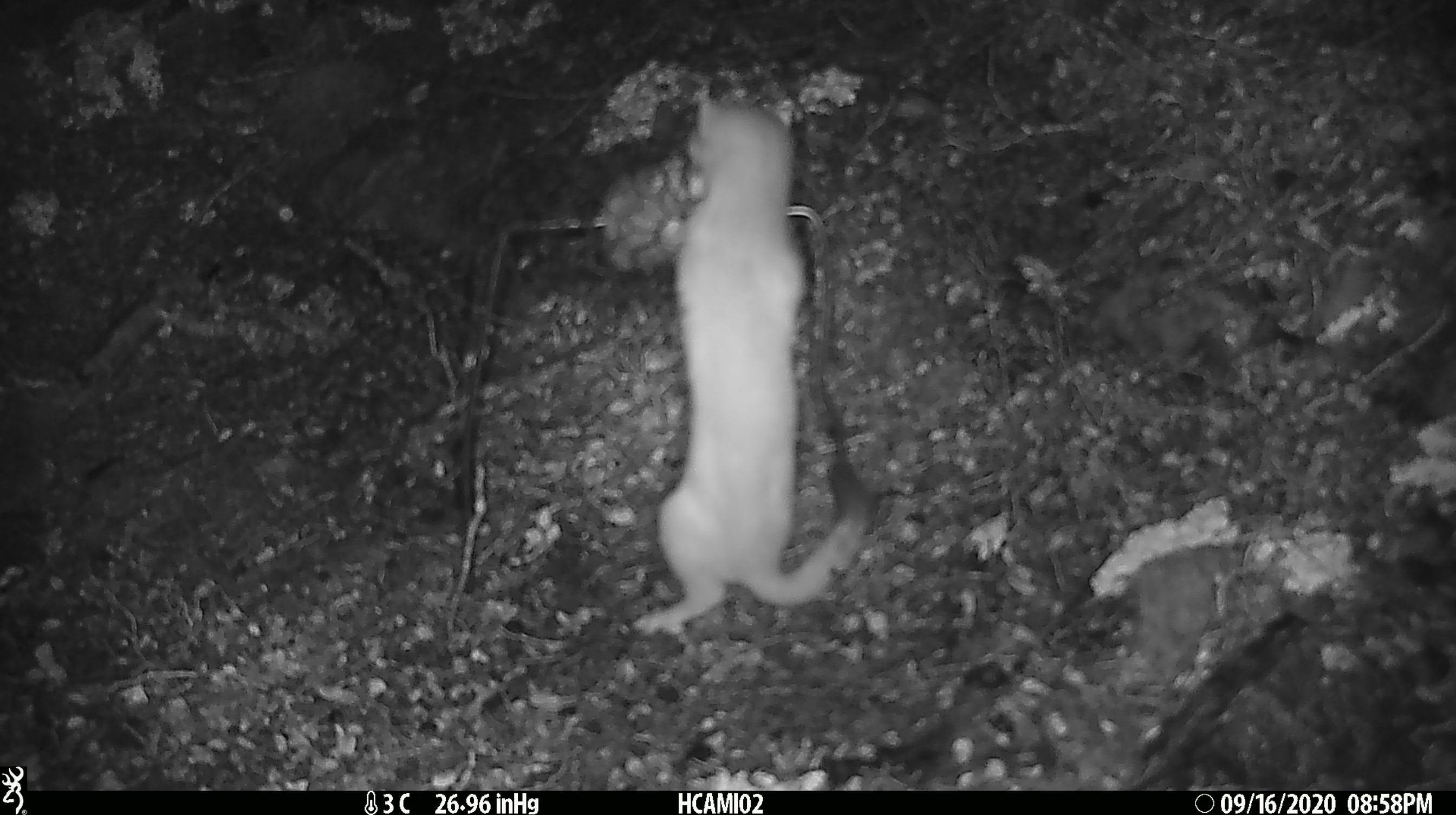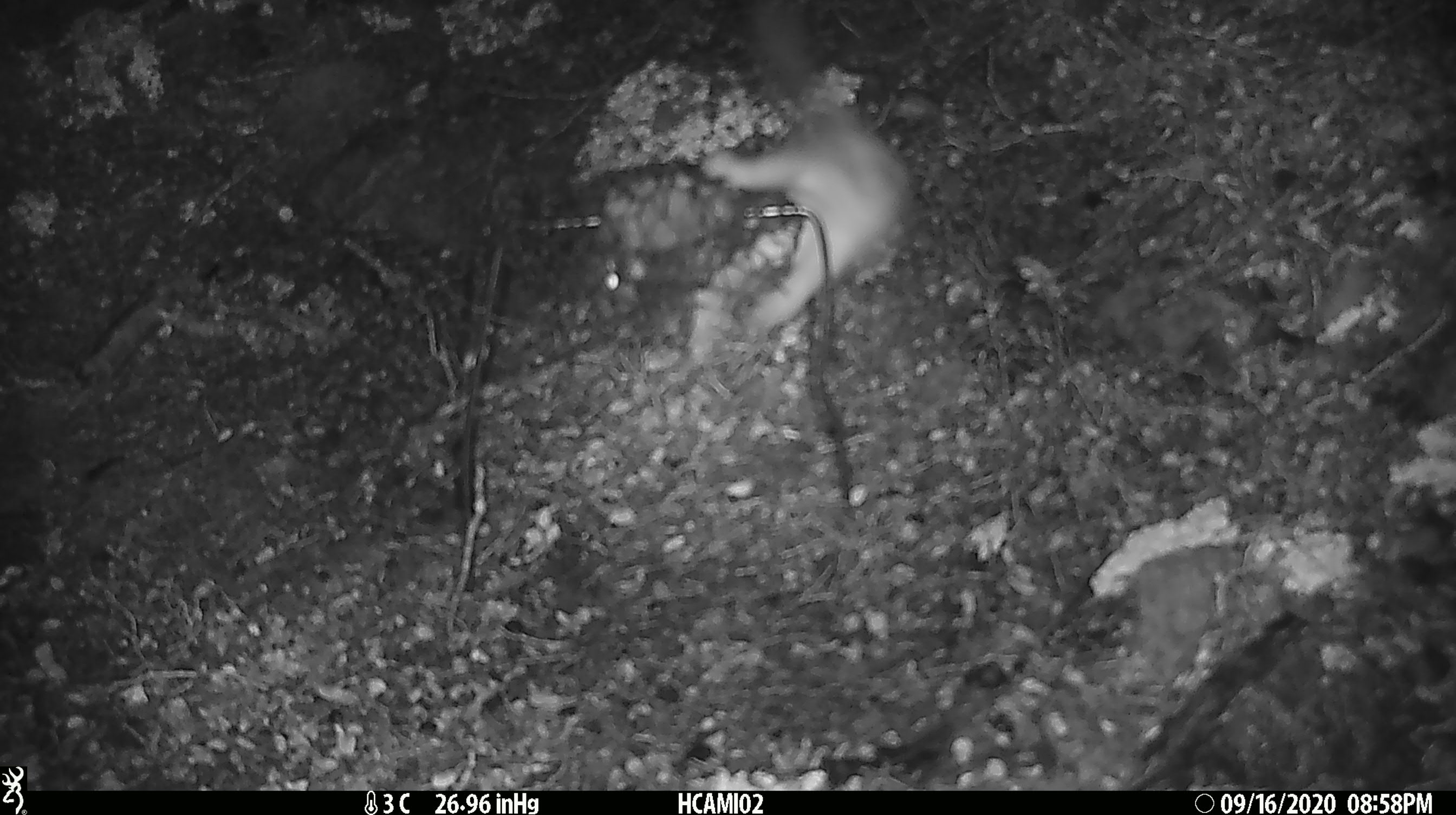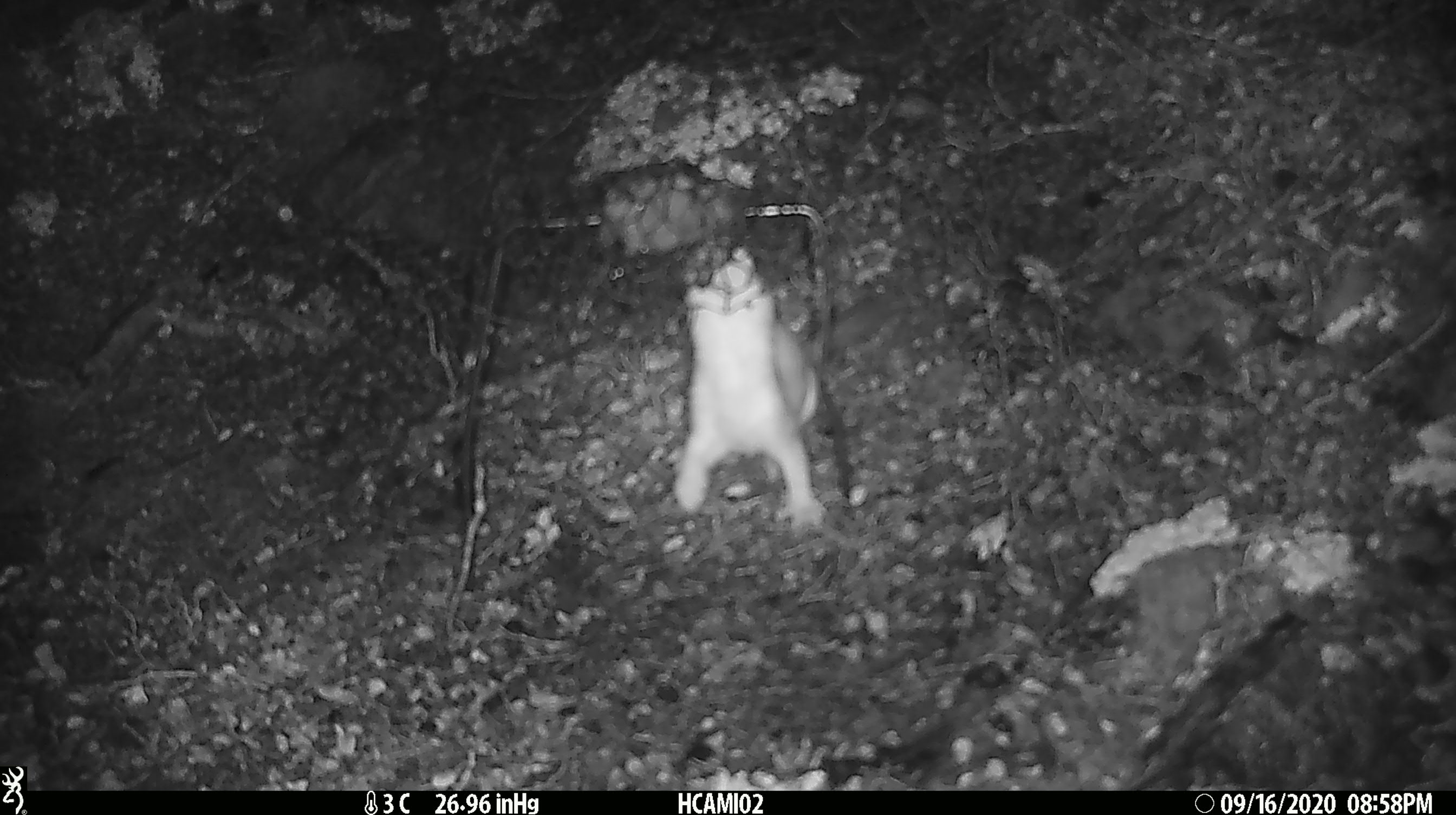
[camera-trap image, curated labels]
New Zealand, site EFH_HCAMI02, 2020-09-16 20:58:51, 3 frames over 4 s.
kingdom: Animalia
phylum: Chordata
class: Mammalia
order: Carnivora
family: Mustelidae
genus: Mustela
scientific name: Mustela erminea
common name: stoat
Stoat (Mustela erminea).